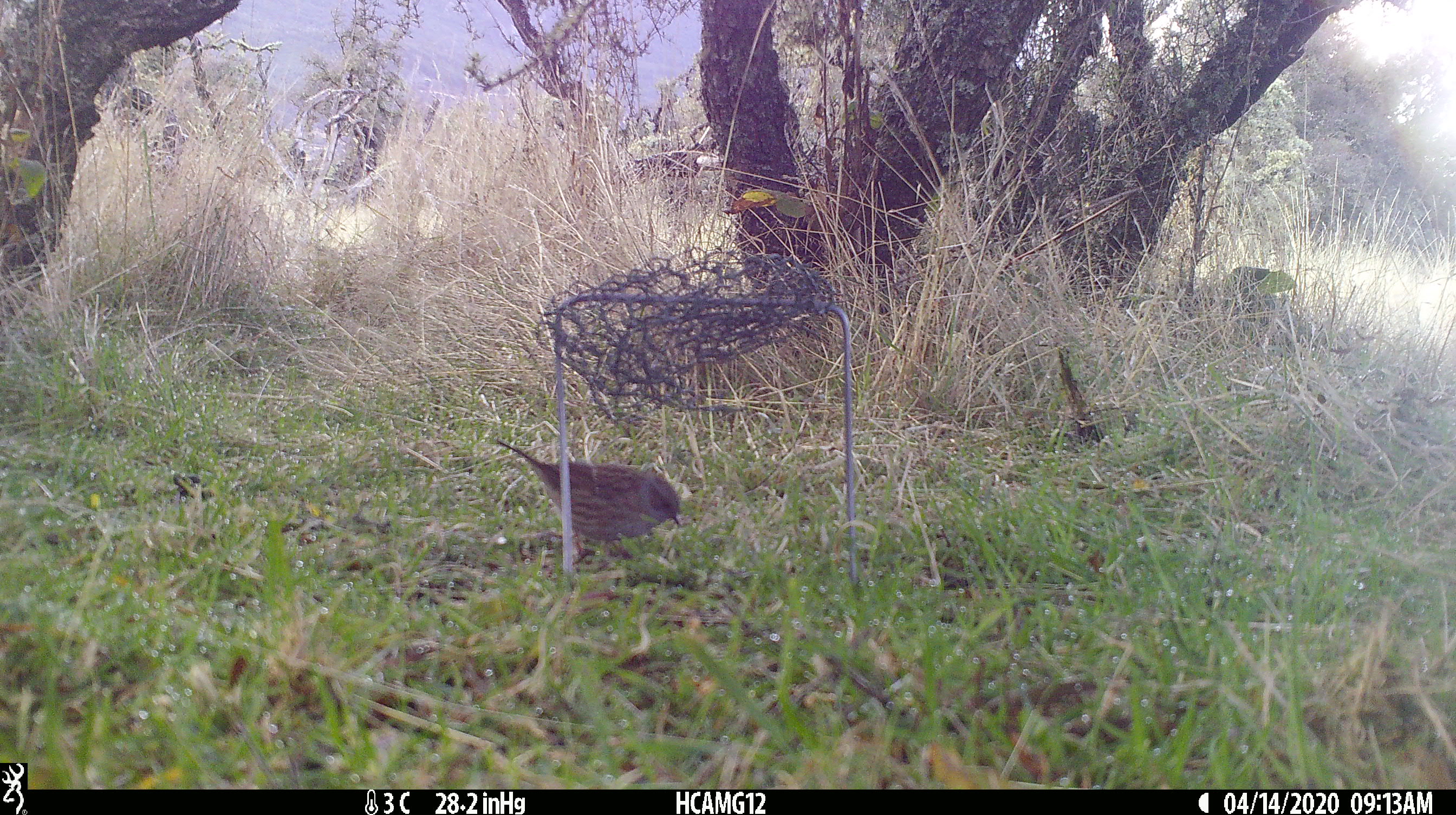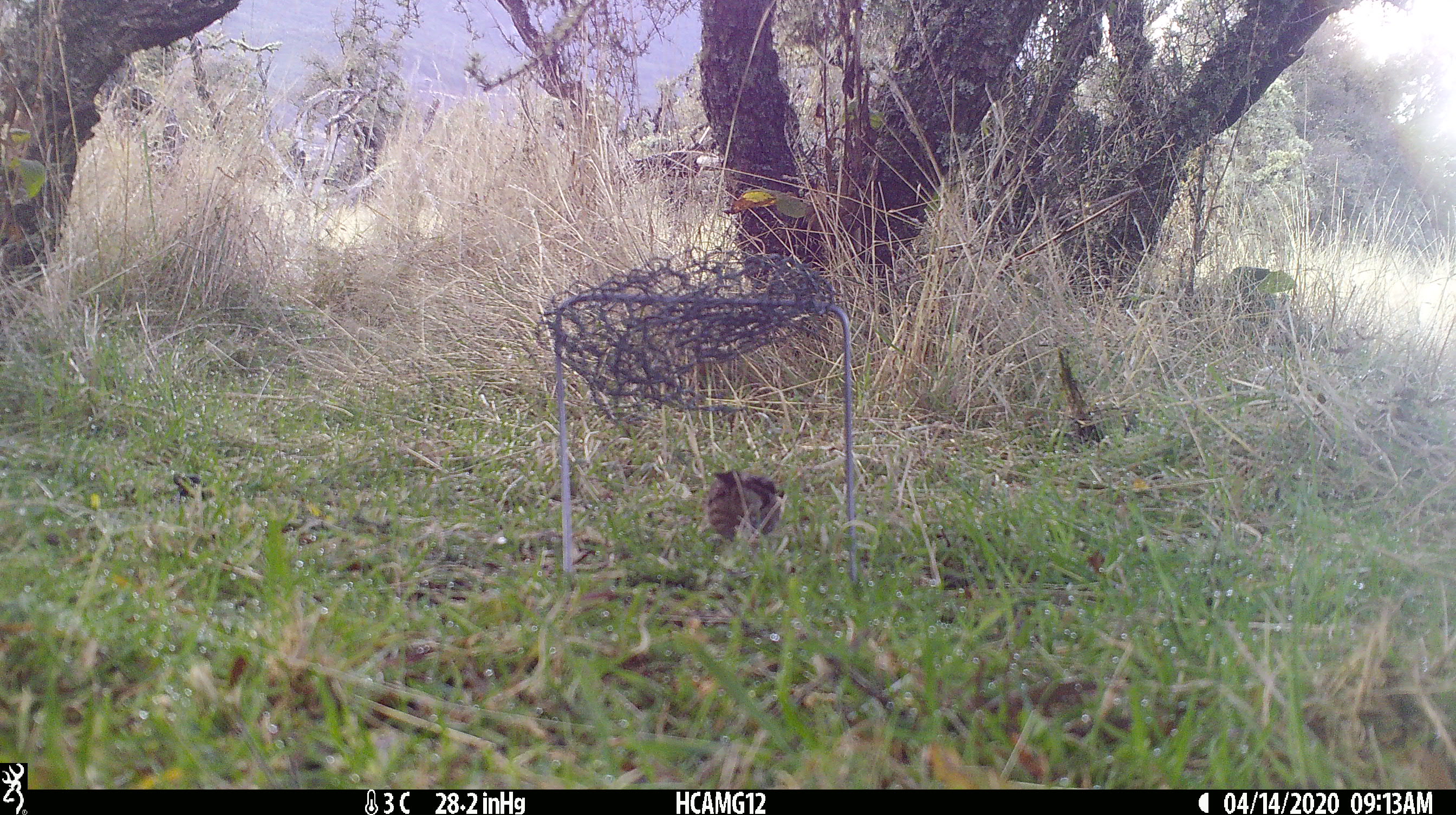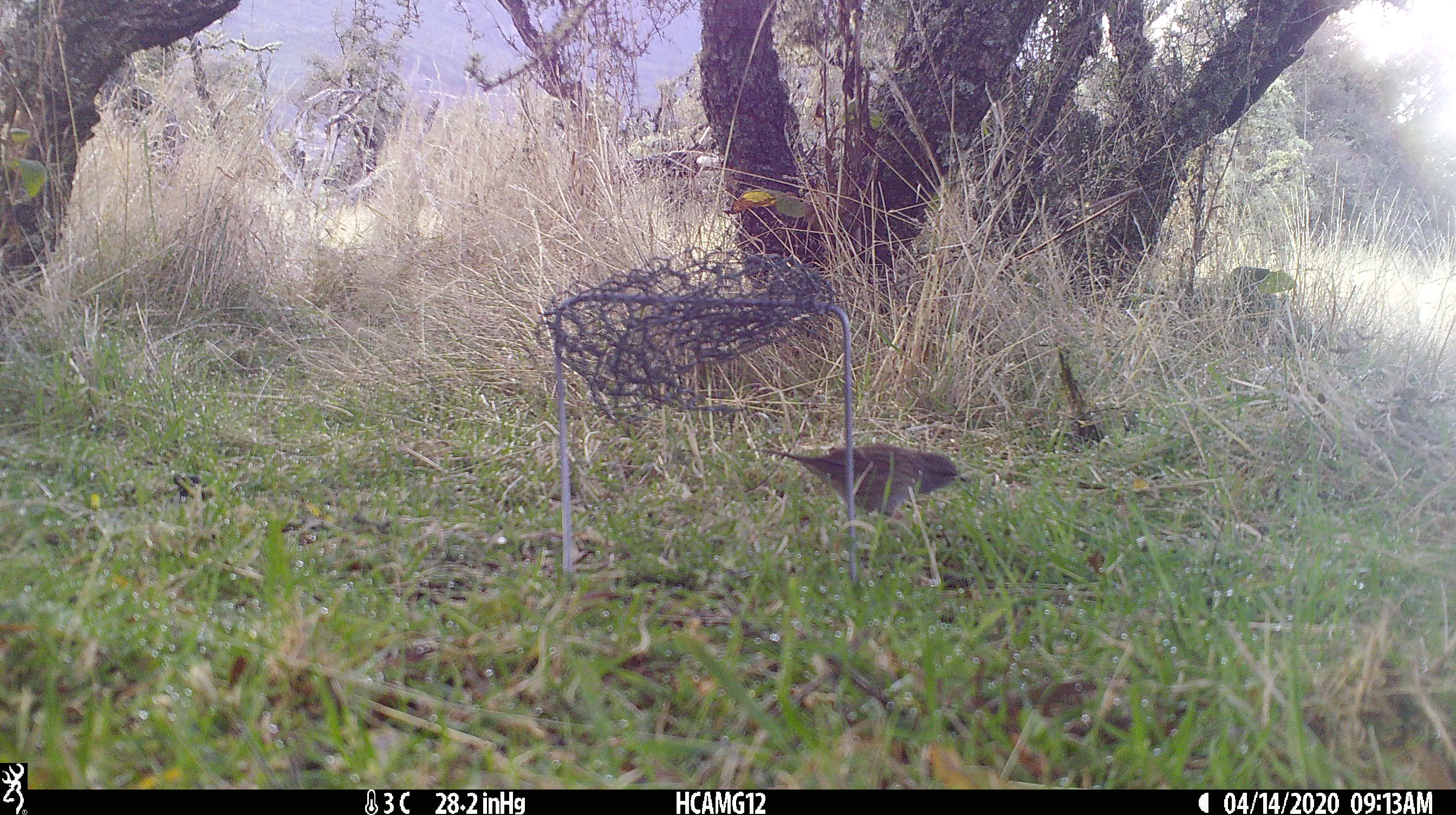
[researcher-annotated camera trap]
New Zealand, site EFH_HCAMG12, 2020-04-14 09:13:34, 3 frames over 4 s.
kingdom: Animalia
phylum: Chordata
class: Aves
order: Passeriformes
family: Prunellidae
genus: Prunella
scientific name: Prunella modularis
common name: dunnock